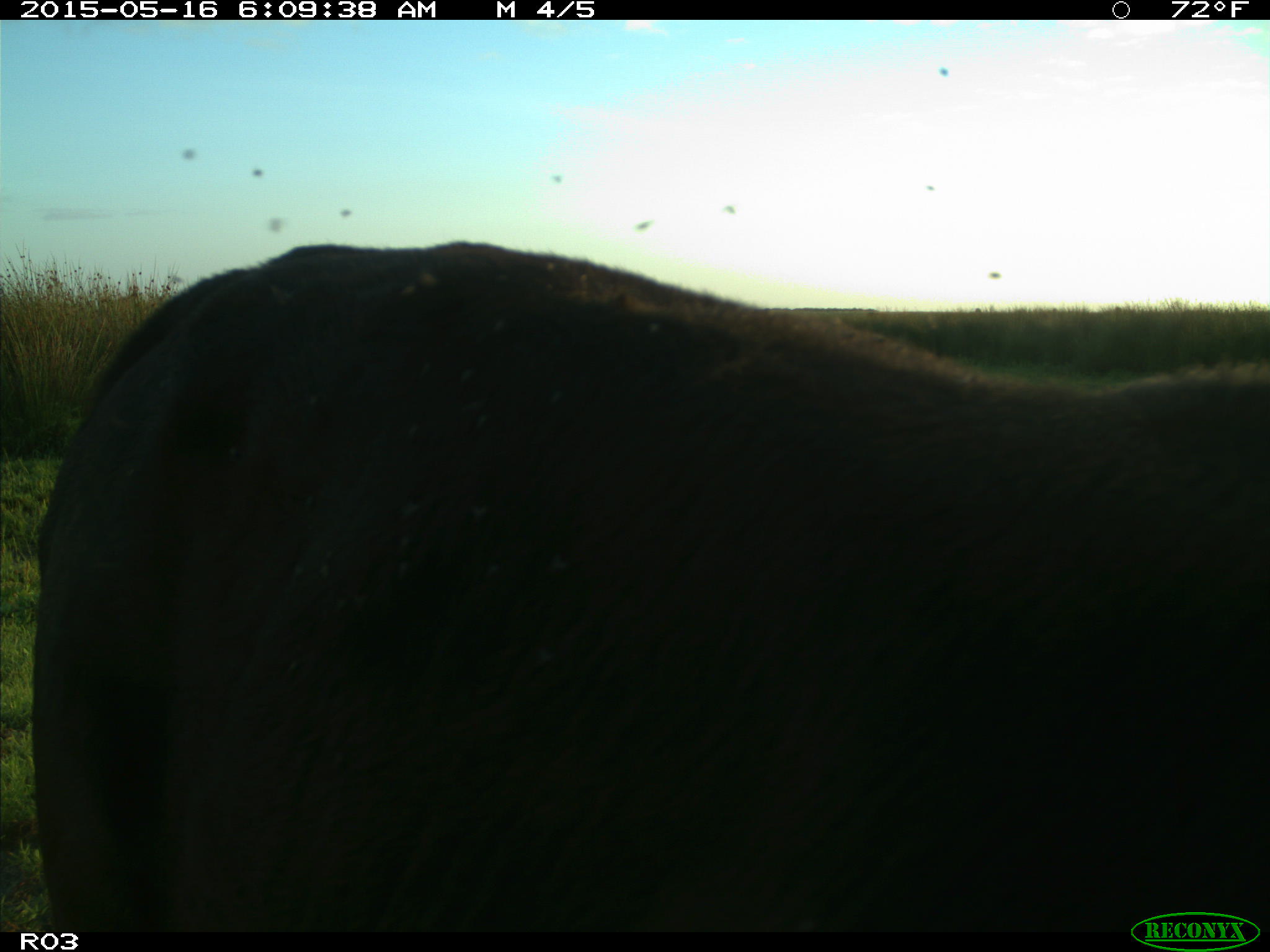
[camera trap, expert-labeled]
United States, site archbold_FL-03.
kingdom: Animalia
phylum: Chordata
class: Mammalia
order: Artiodactyla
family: Bovidae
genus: Bos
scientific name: Bos taurus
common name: domestic cow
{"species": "Bos taurus (domestic cow)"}